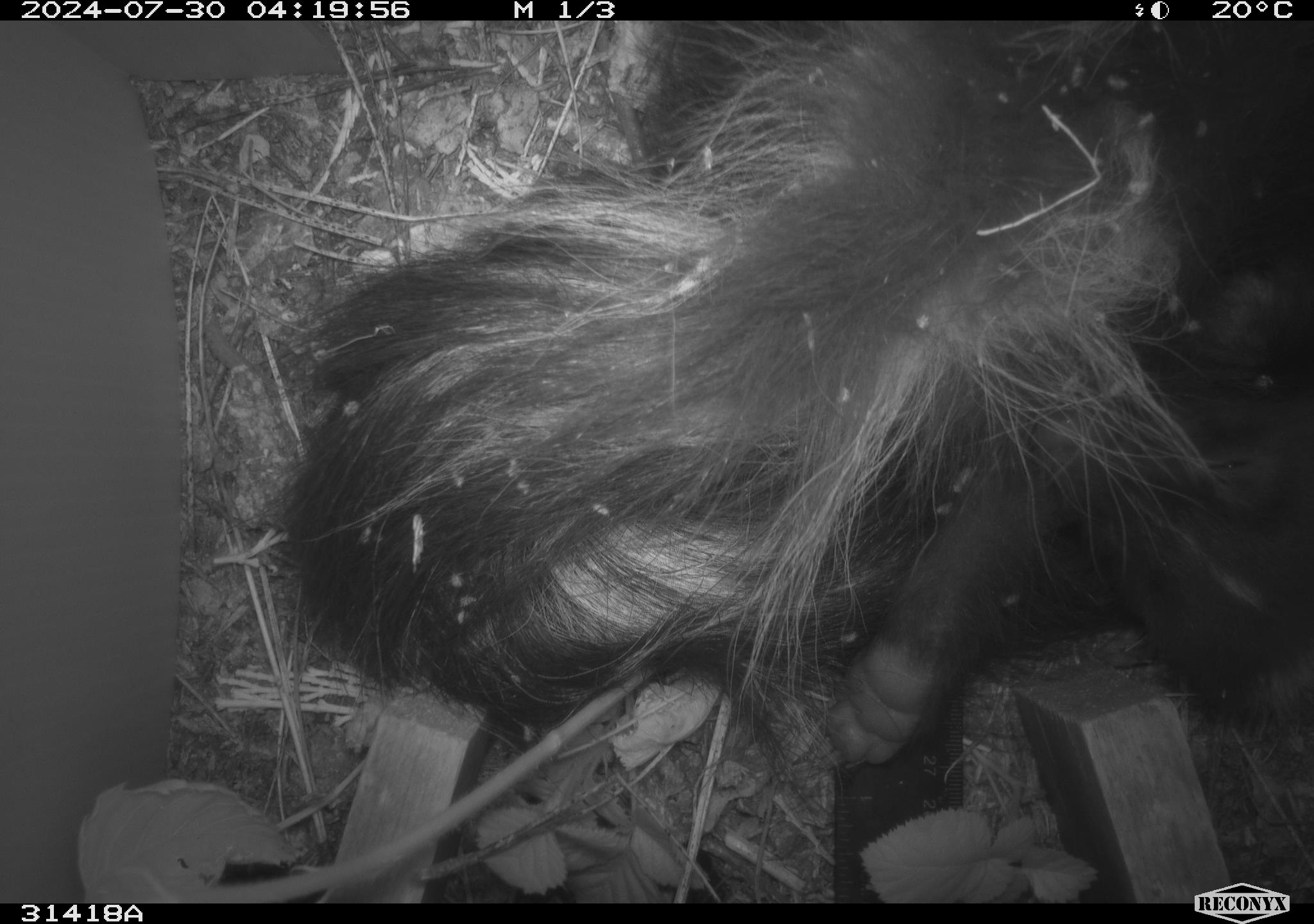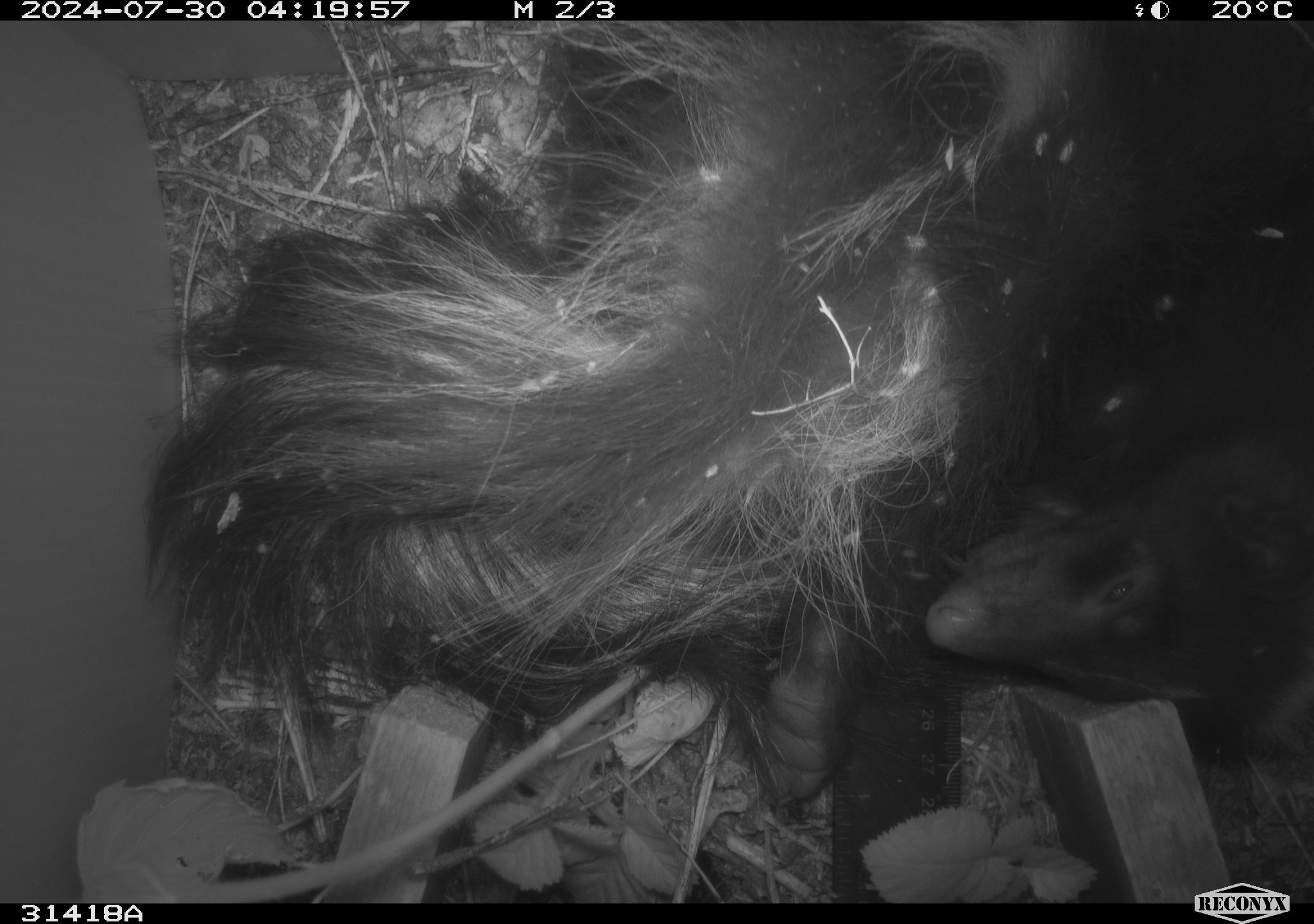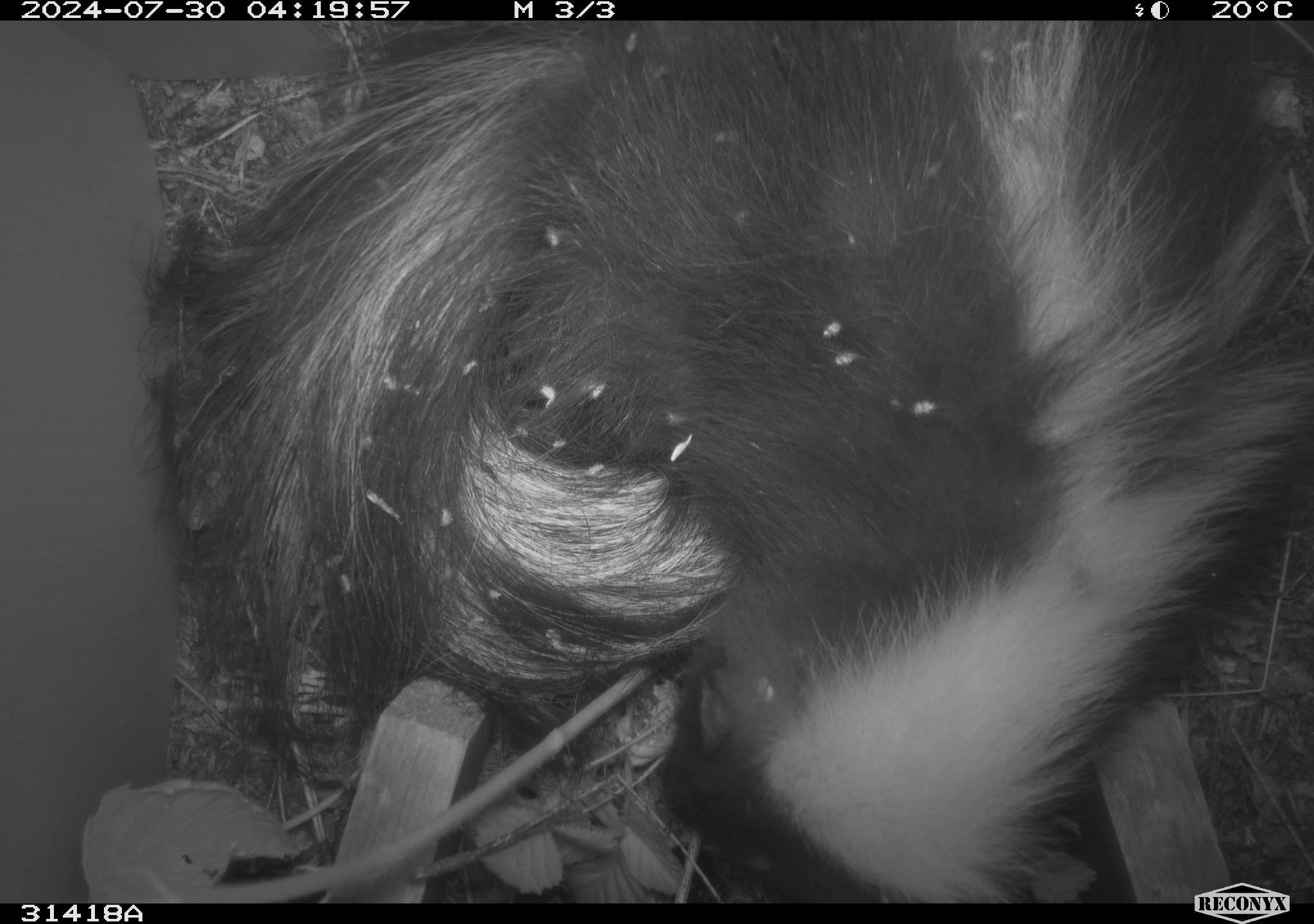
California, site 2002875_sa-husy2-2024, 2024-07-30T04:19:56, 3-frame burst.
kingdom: Animalia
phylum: Chordata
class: Mammalia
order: Carnivora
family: Mephitidae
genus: Mephitis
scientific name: Mephitis mephitis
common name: striped skunk